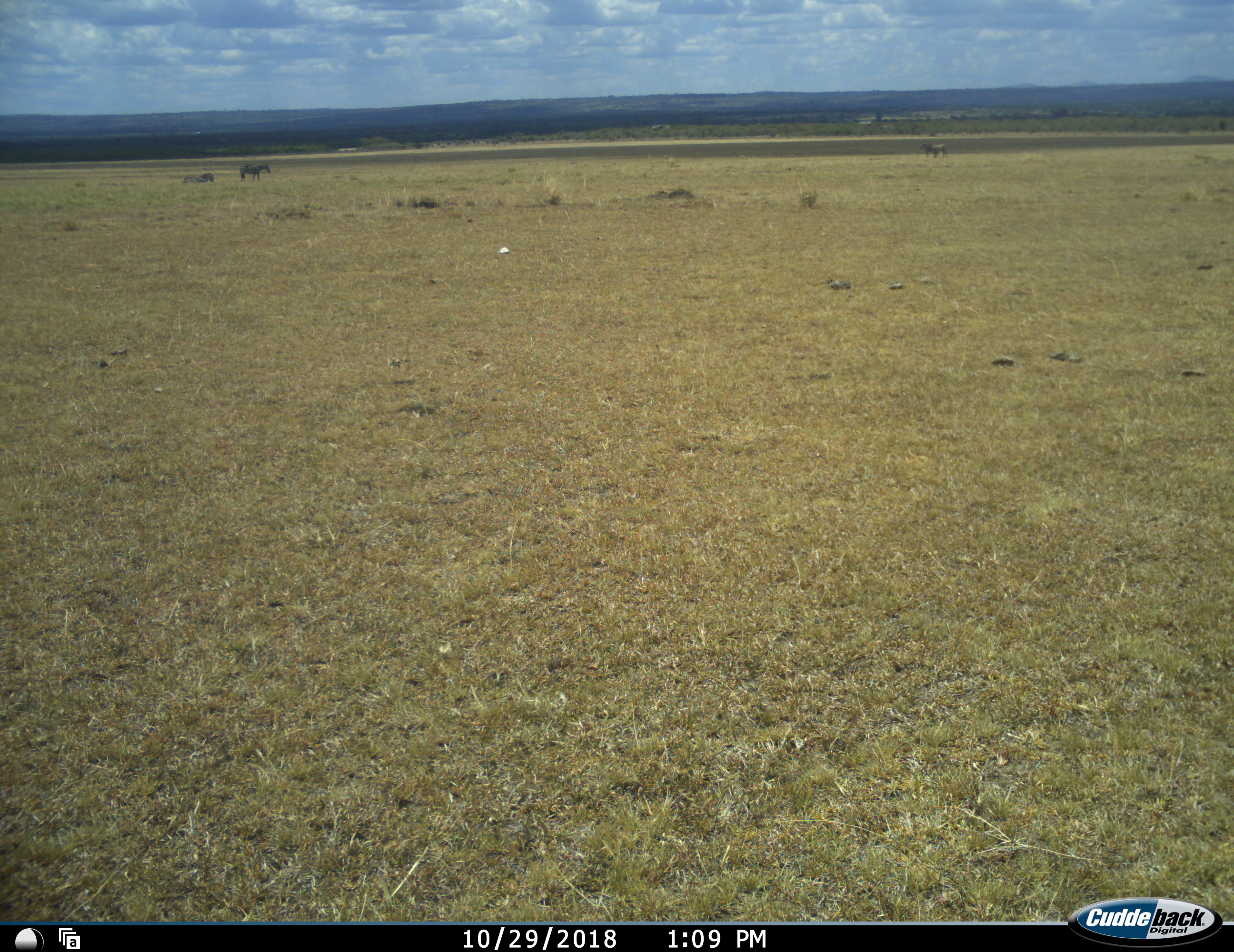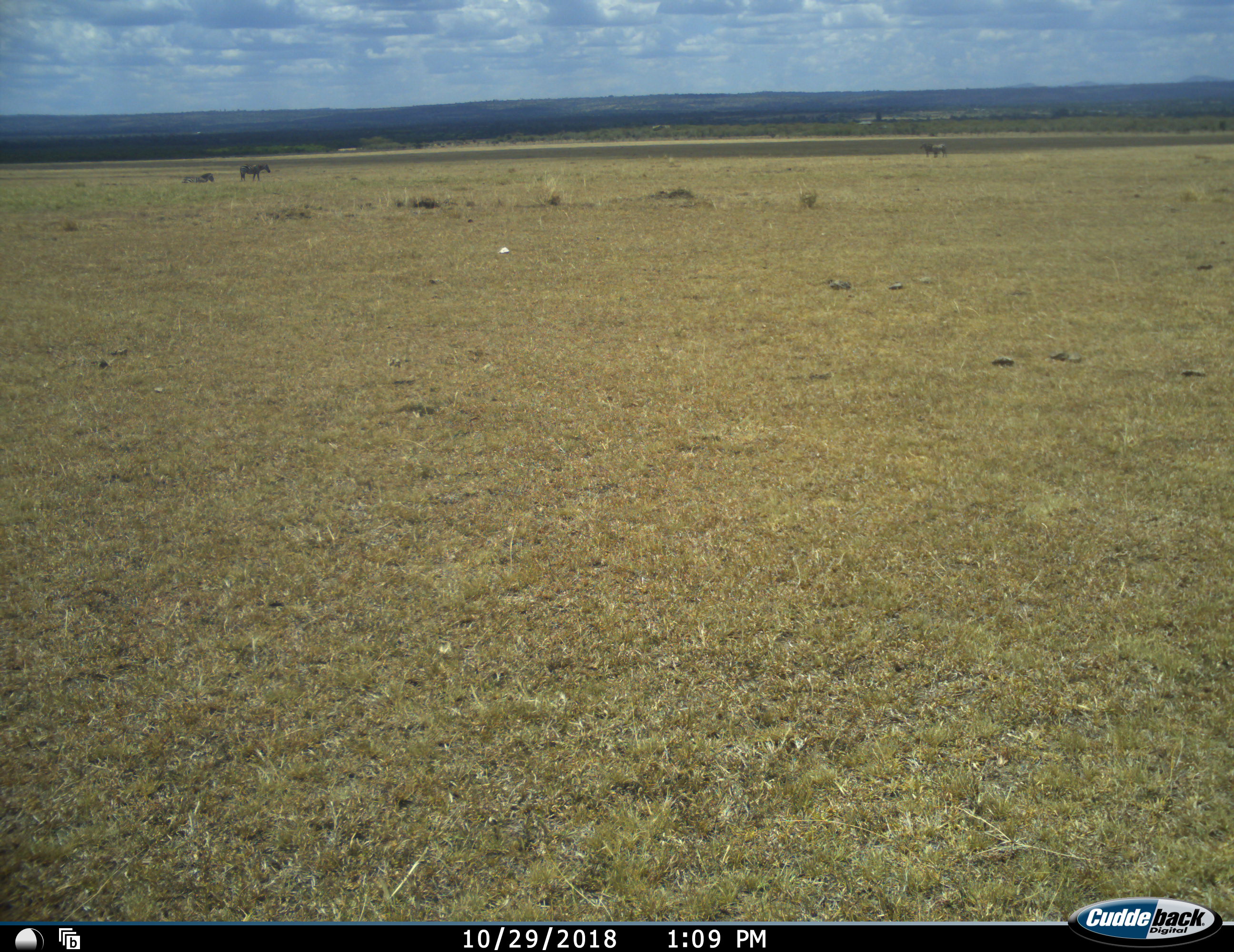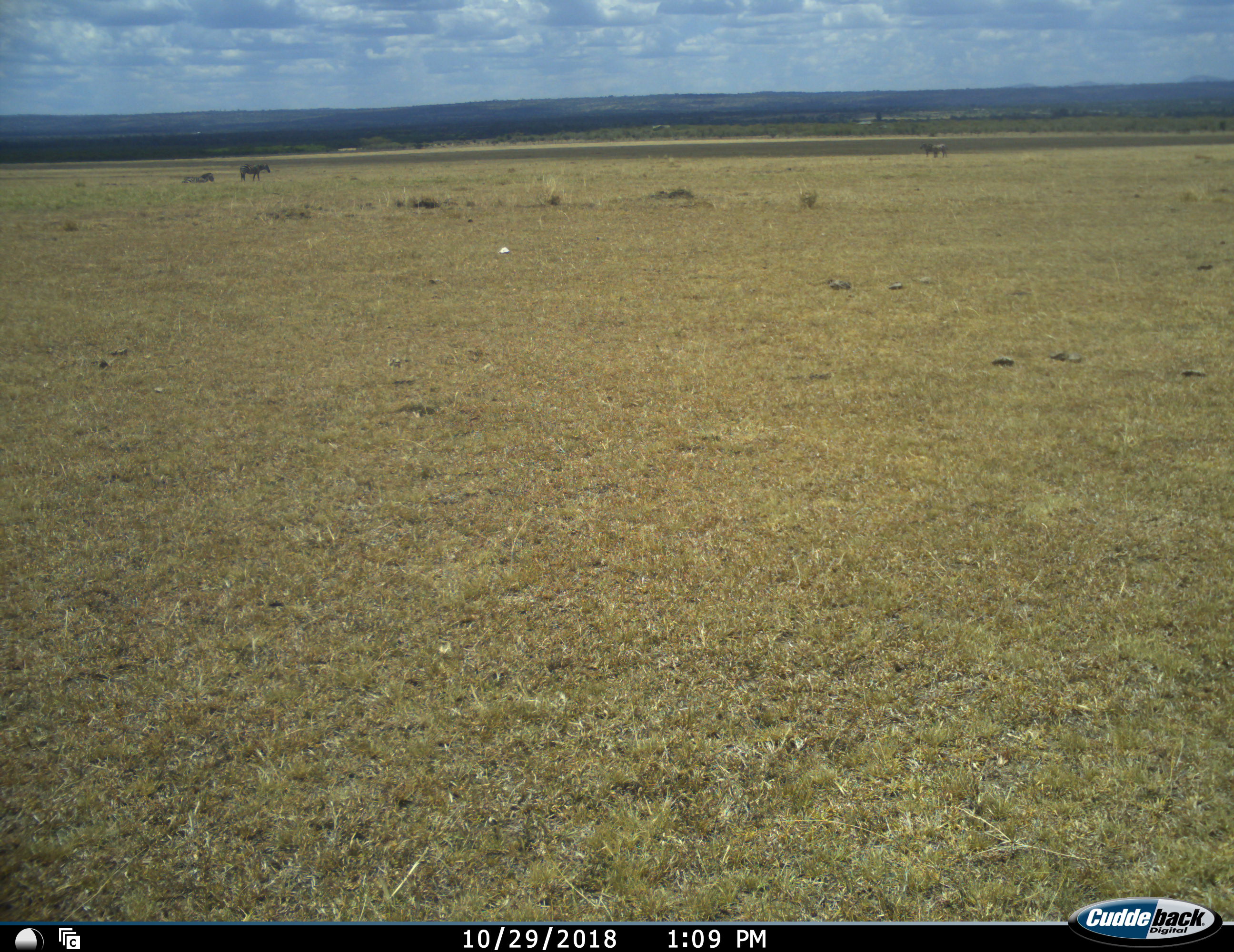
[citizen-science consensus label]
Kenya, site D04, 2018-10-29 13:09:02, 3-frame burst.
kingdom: Animalia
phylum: Chordata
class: Mammalia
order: Perissodactyla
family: Equidae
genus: Equus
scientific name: Equus quagga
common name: plains zebra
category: zebra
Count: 4.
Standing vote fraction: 100%.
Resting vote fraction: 100%.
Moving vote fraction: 0%.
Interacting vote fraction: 0%.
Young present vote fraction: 0%.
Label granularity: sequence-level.